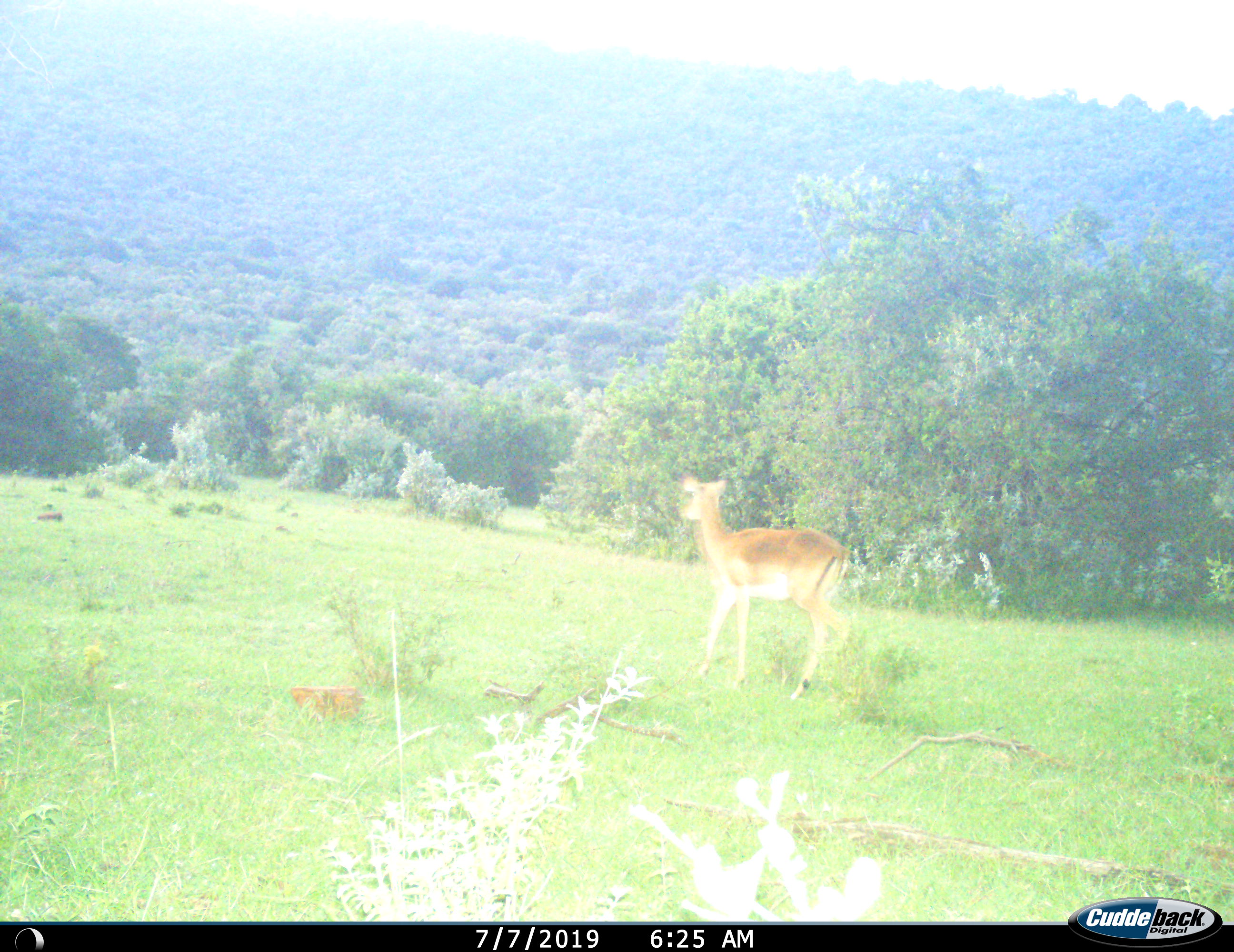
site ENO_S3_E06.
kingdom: Animalia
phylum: Chordata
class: Mammalia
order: Artiodactyla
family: Bovidae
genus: Aepyceros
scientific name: Aepyceros melampus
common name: impala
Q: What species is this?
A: Impala (Aepyceros melampus).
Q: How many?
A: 1.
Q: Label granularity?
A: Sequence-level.